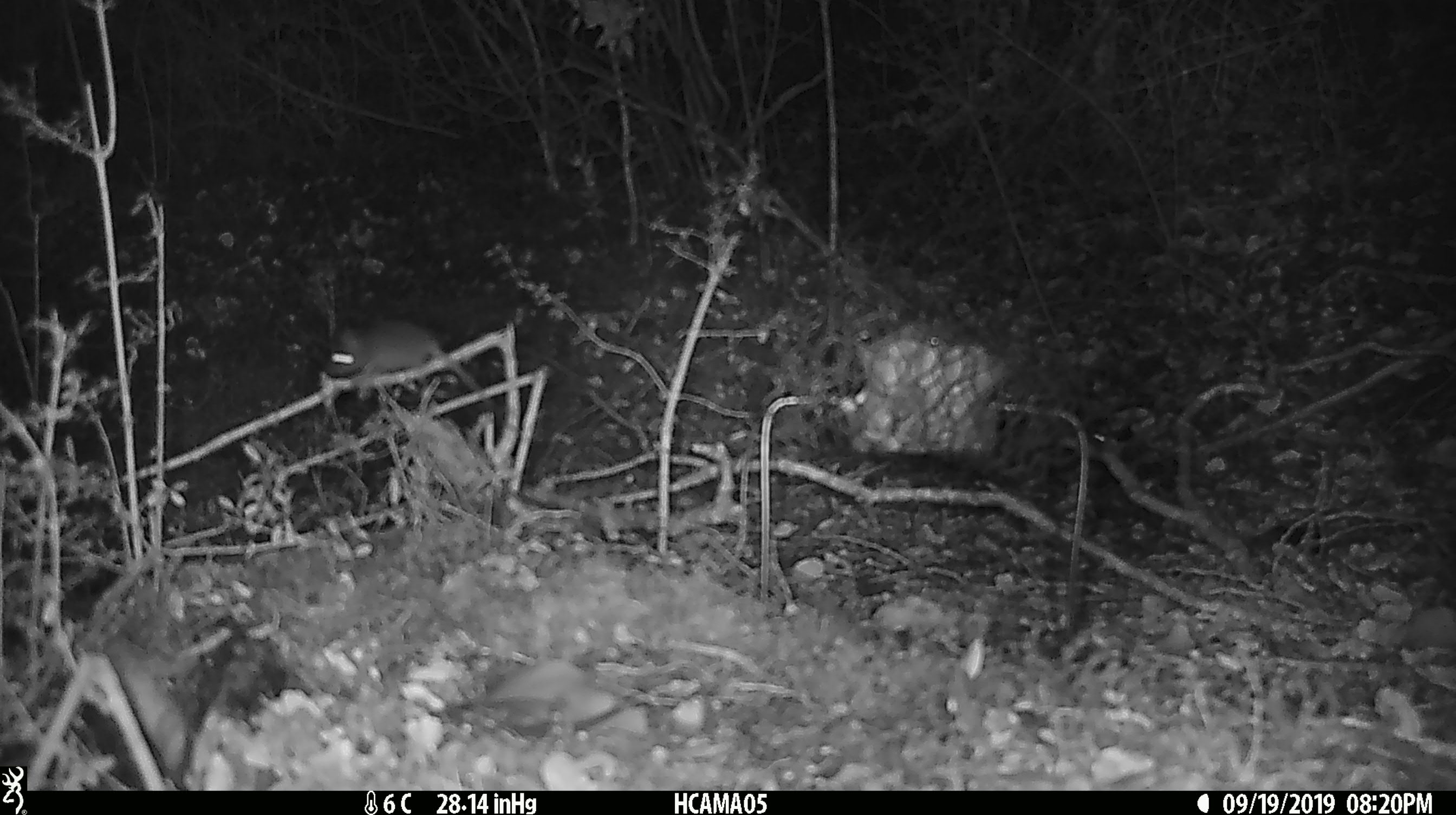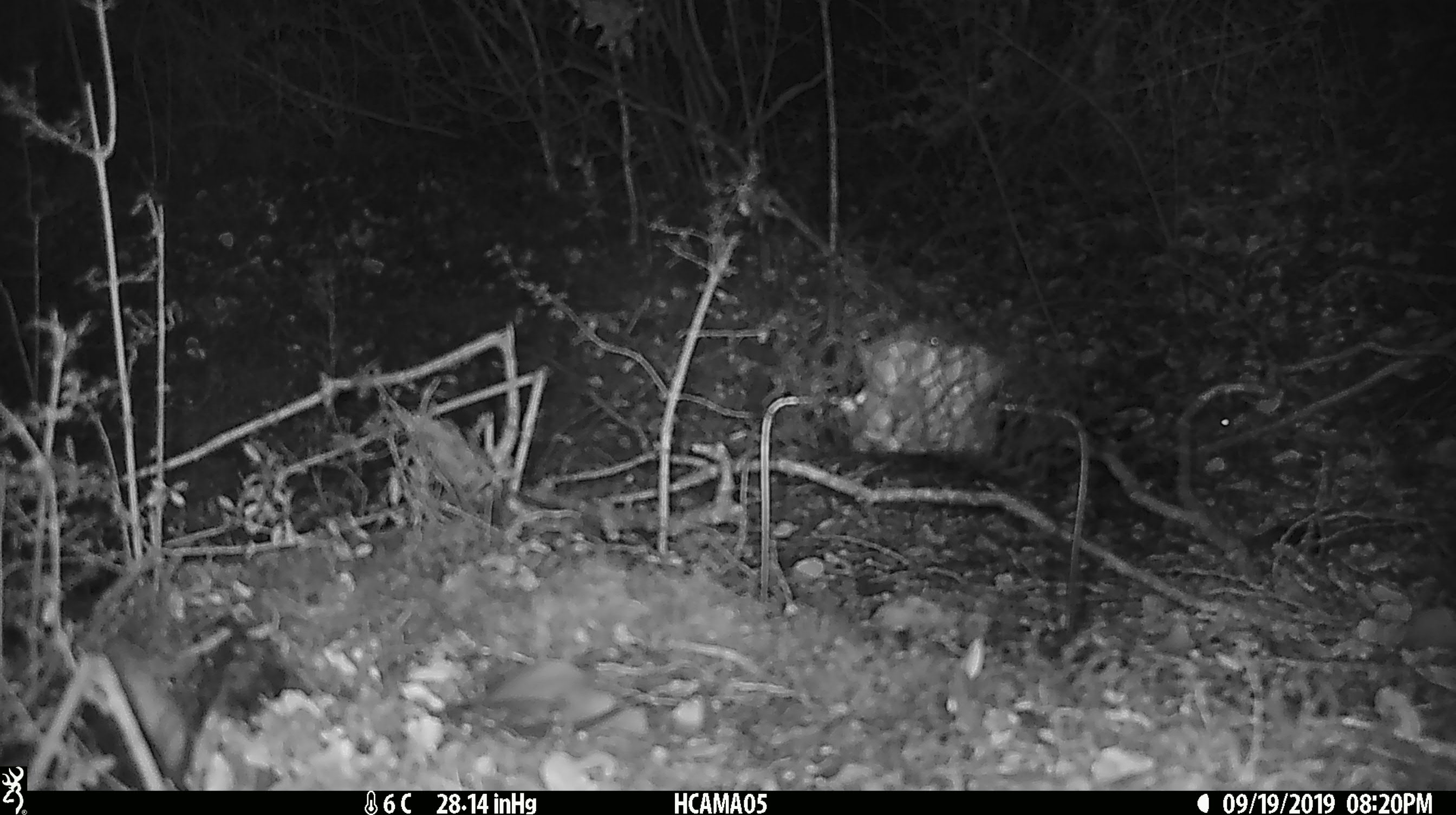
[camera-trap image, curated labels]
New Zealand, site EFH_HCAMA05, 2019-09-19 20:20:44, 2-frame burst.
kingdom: Animalia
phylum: Chordata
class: Mammalia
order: Rodentia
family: Muridae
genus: Mus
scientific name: Mus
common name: mouse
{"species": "mouse (Mus)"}